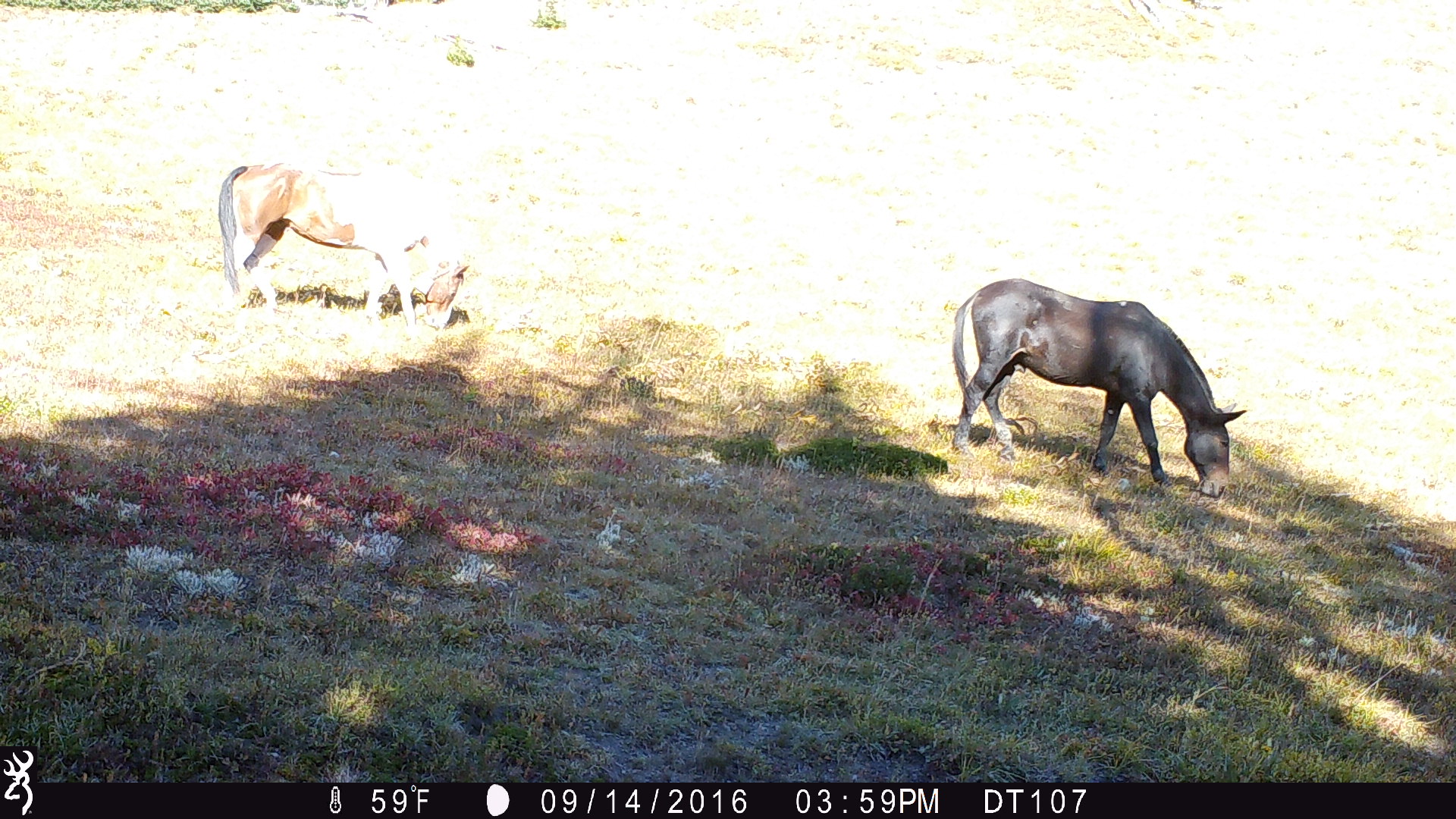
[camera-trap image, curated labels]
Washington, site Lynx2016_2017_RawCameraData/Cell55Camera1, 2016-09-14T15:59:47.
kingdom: Animalia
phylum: Chordata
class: Mammalia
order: Perissodactyla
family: Equidae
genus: Equus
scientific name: Equus caballus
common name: domestic horse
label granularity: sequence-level